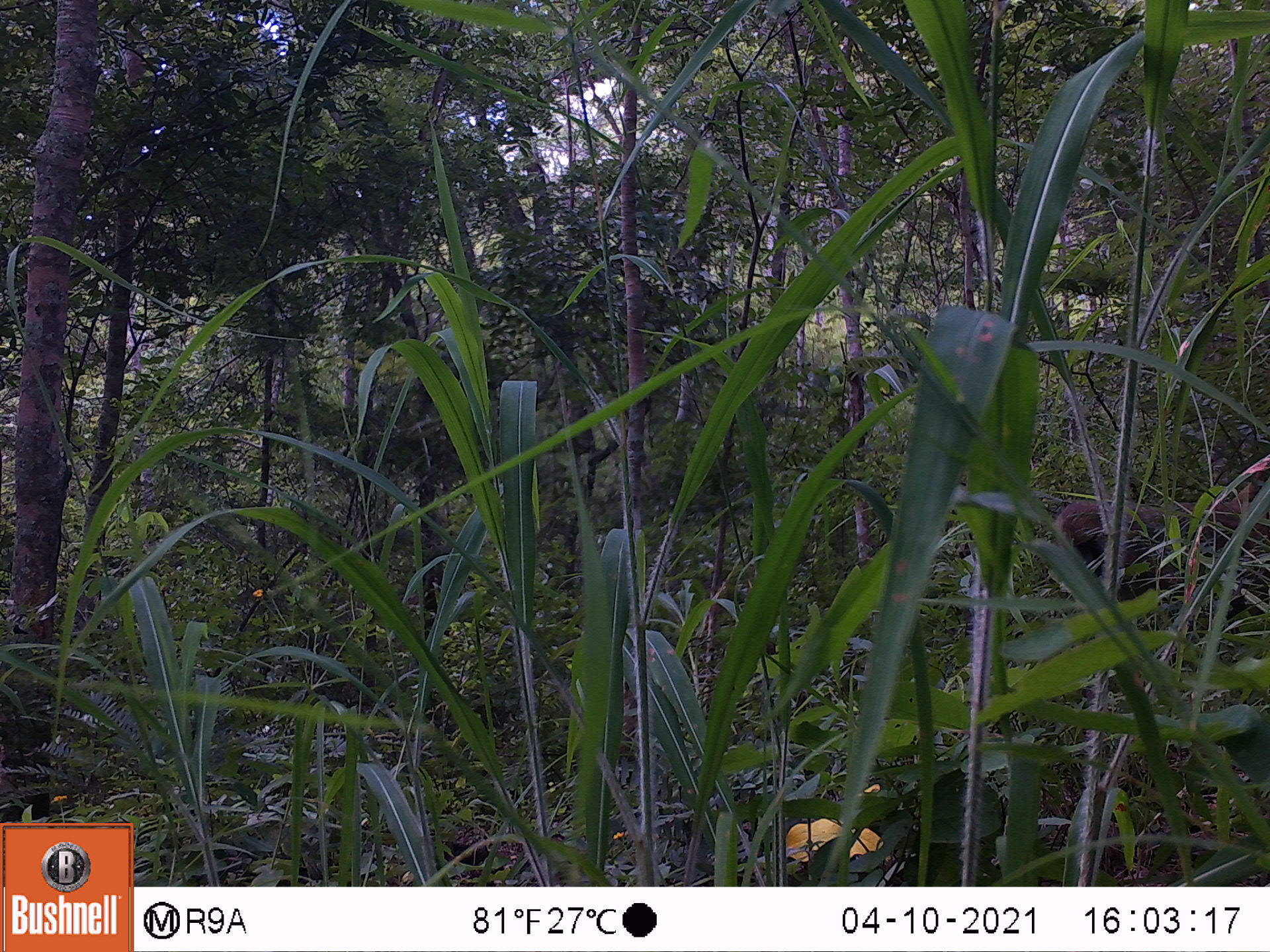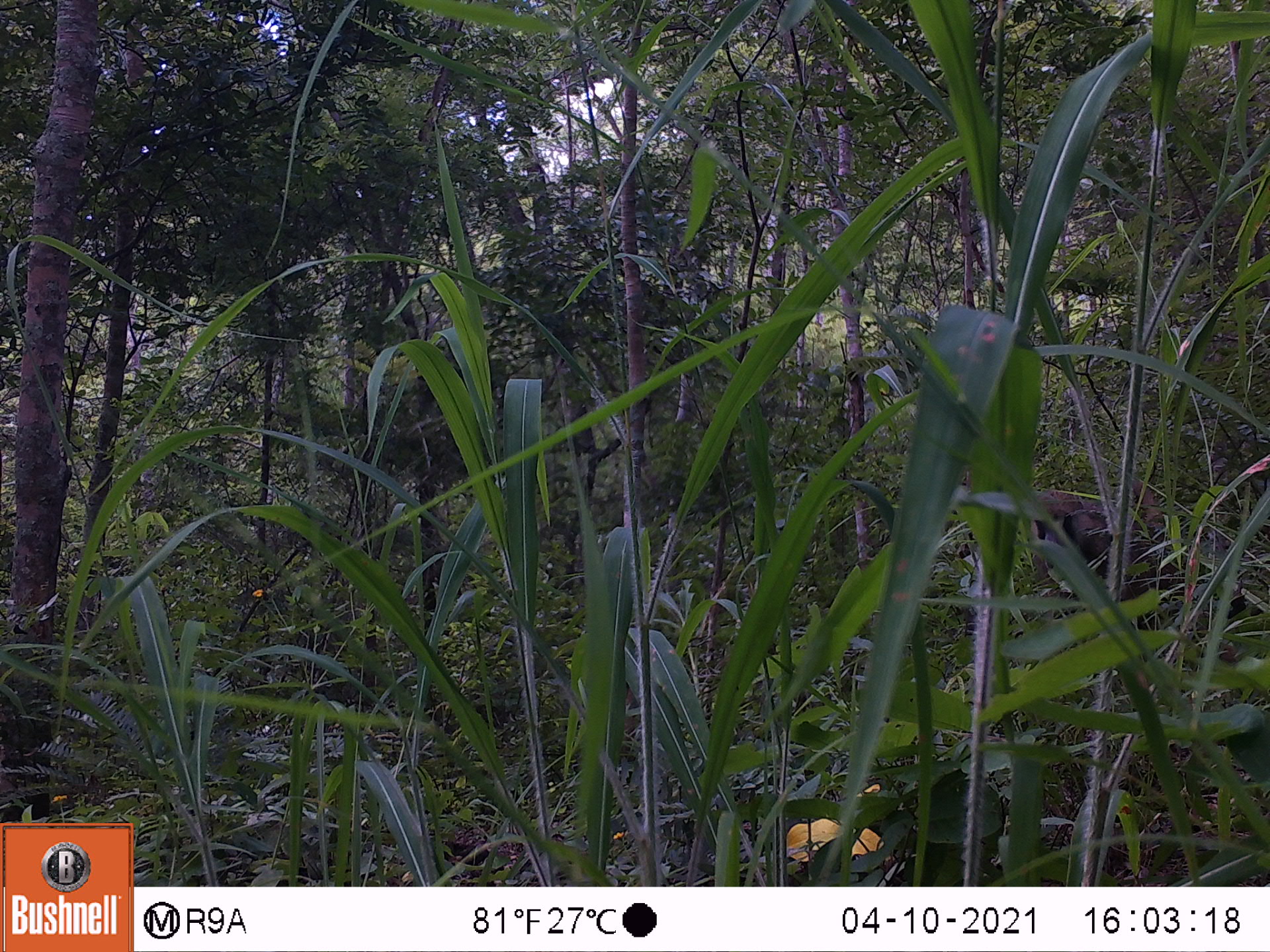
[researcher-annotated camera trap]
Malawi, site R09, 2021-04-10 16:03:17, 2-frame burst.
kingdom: Animalia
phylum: Chordata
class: Mammalia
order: Primates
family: Cercopithecidae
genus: Papio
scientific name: Papio cynocephalus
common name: yellow baboon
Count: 1.